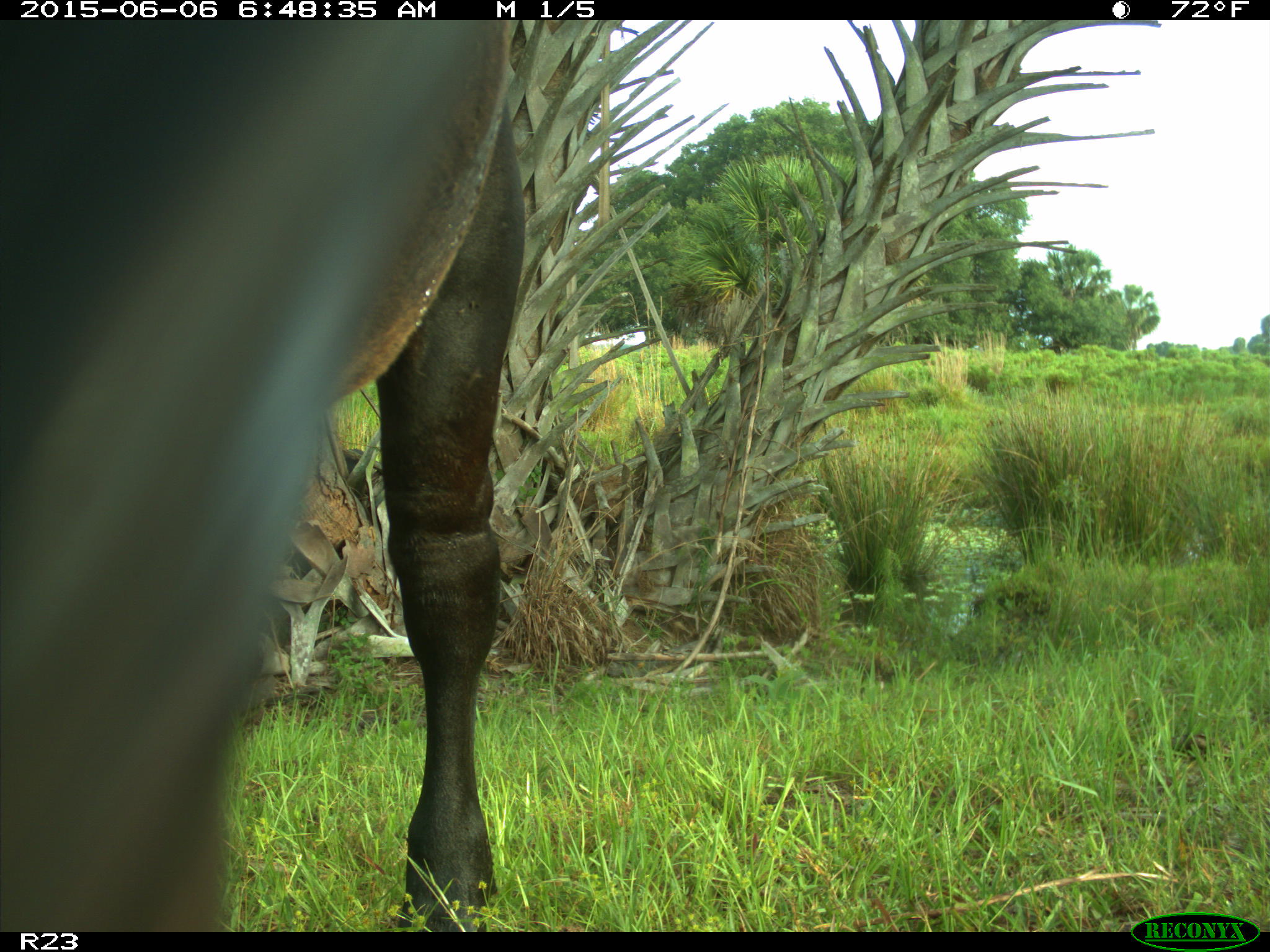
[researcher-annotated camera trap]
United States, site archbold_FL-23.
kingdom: Animalia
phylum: Chordata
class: Mammalia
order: Artiodactyla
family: Bovidae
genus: Bos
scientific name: Bos taurus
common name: domestic cow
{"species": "Bos taurus (domestic cow)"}